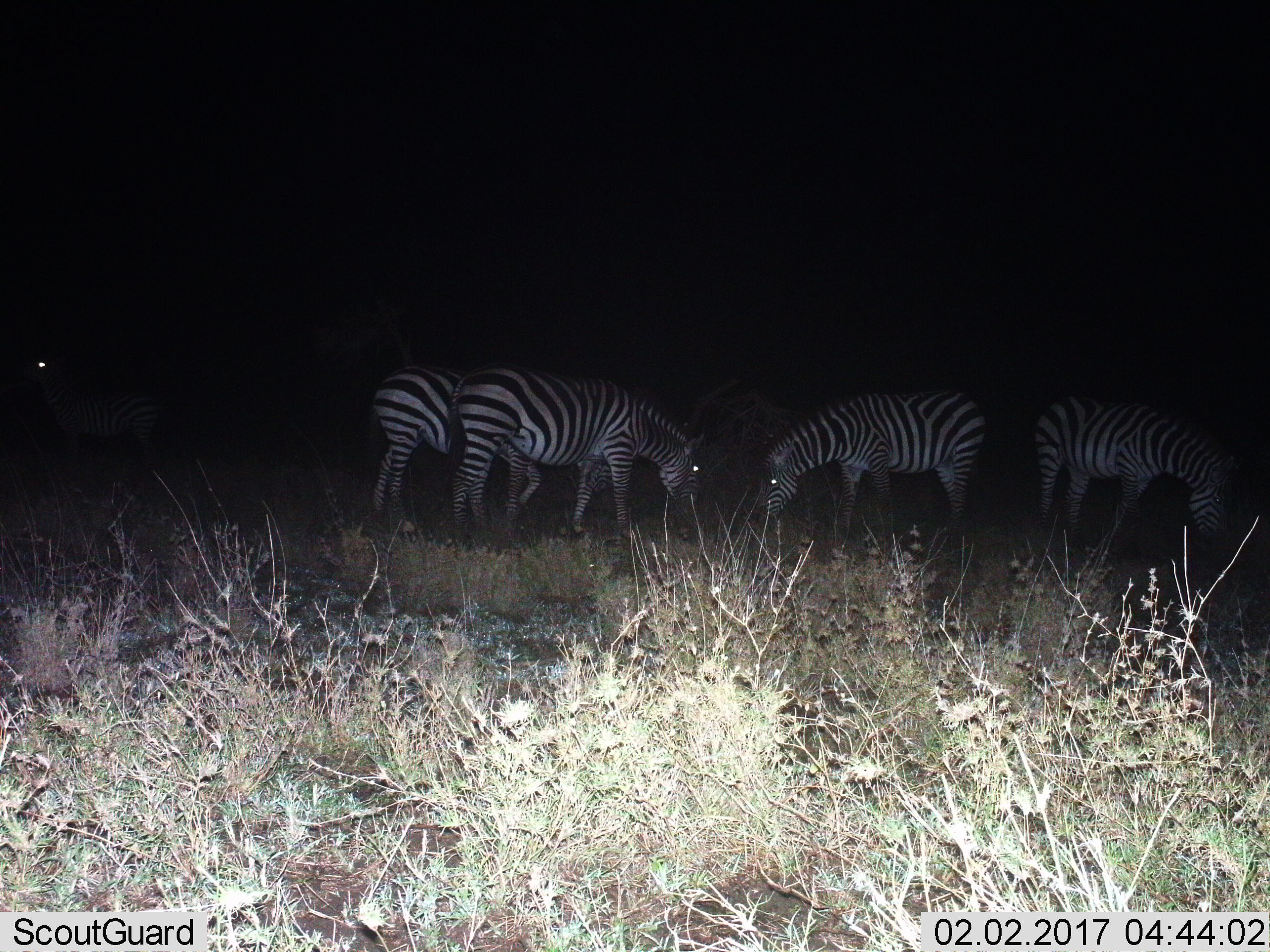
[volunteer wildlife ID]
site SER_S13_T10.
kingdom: Animalia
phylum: Chordata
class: Mammalia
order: Perissodactyla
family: Equidae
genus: Equus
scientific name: Equus quagga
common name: plains zebra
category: zebraplains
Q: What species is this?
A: Zebraplains (plains zebra) (Equus quagga).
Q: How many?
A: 4.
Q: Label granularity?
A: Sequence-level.